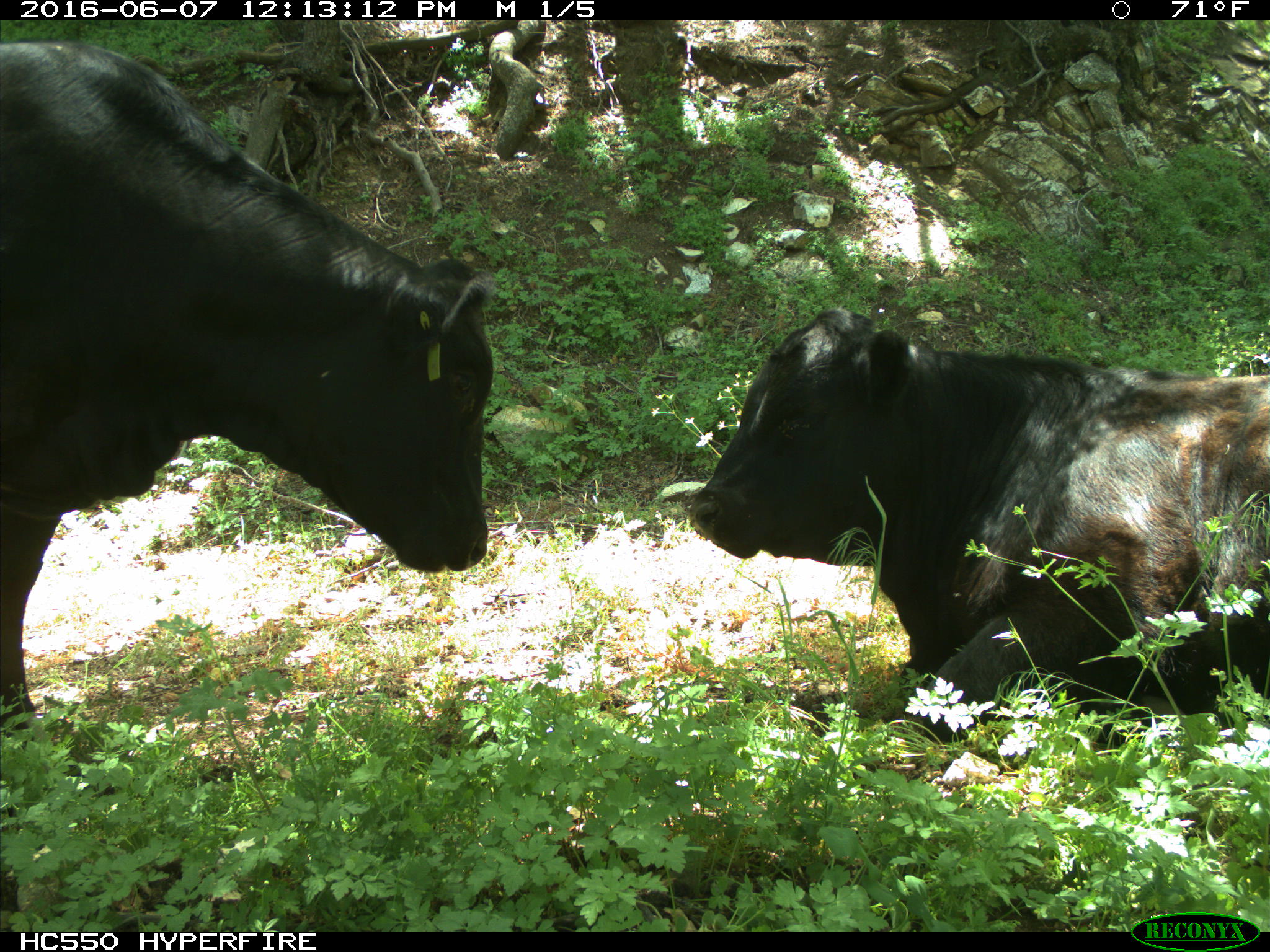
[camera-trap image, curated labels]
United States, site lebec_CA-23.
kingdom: Animalia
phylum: Chordata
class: Mammalia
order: Artiodactyla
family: Bovidae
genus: Bos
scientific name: Bos taurus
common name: domestic cow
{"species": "Bos taurus (domestic cow)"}